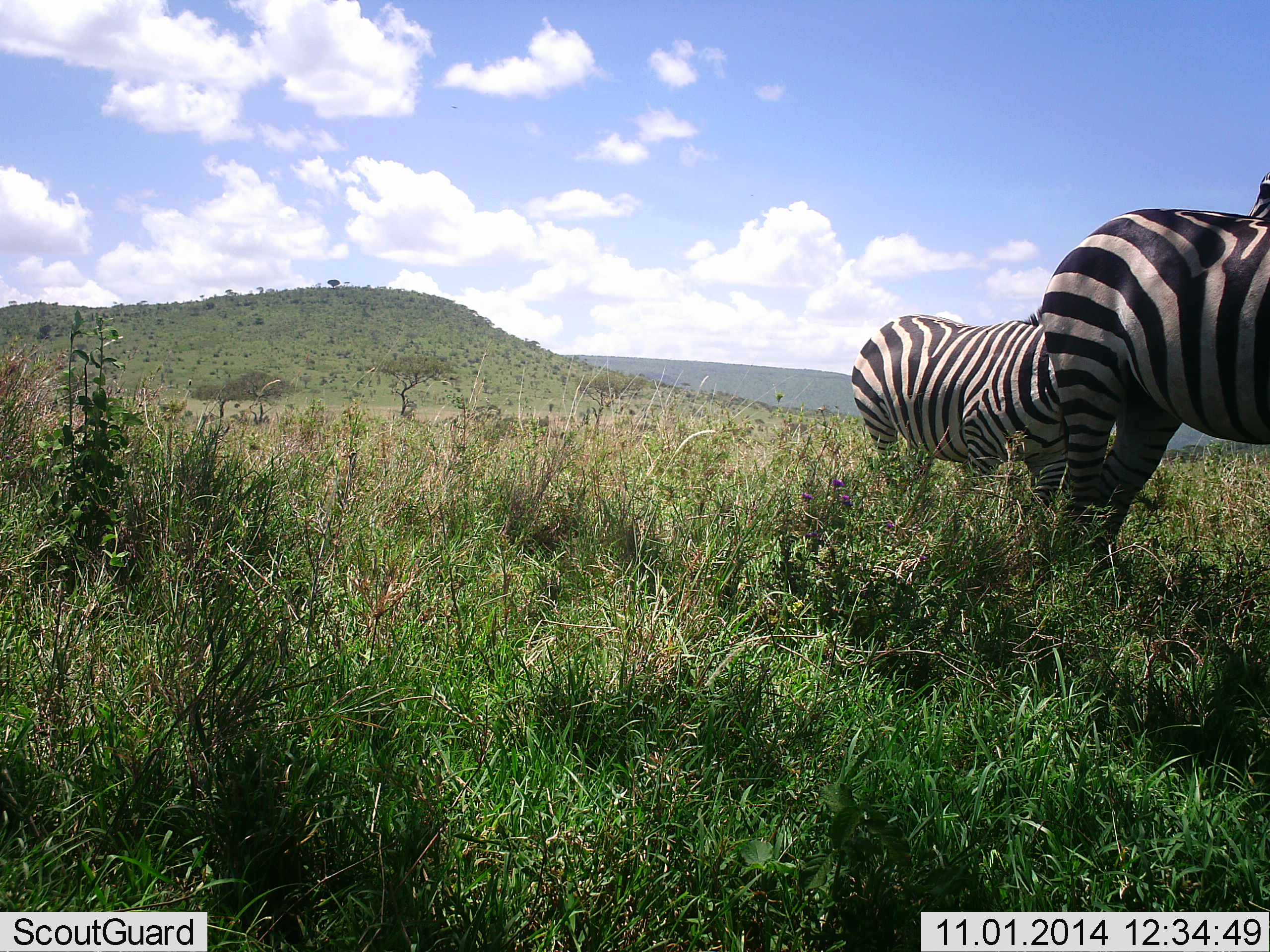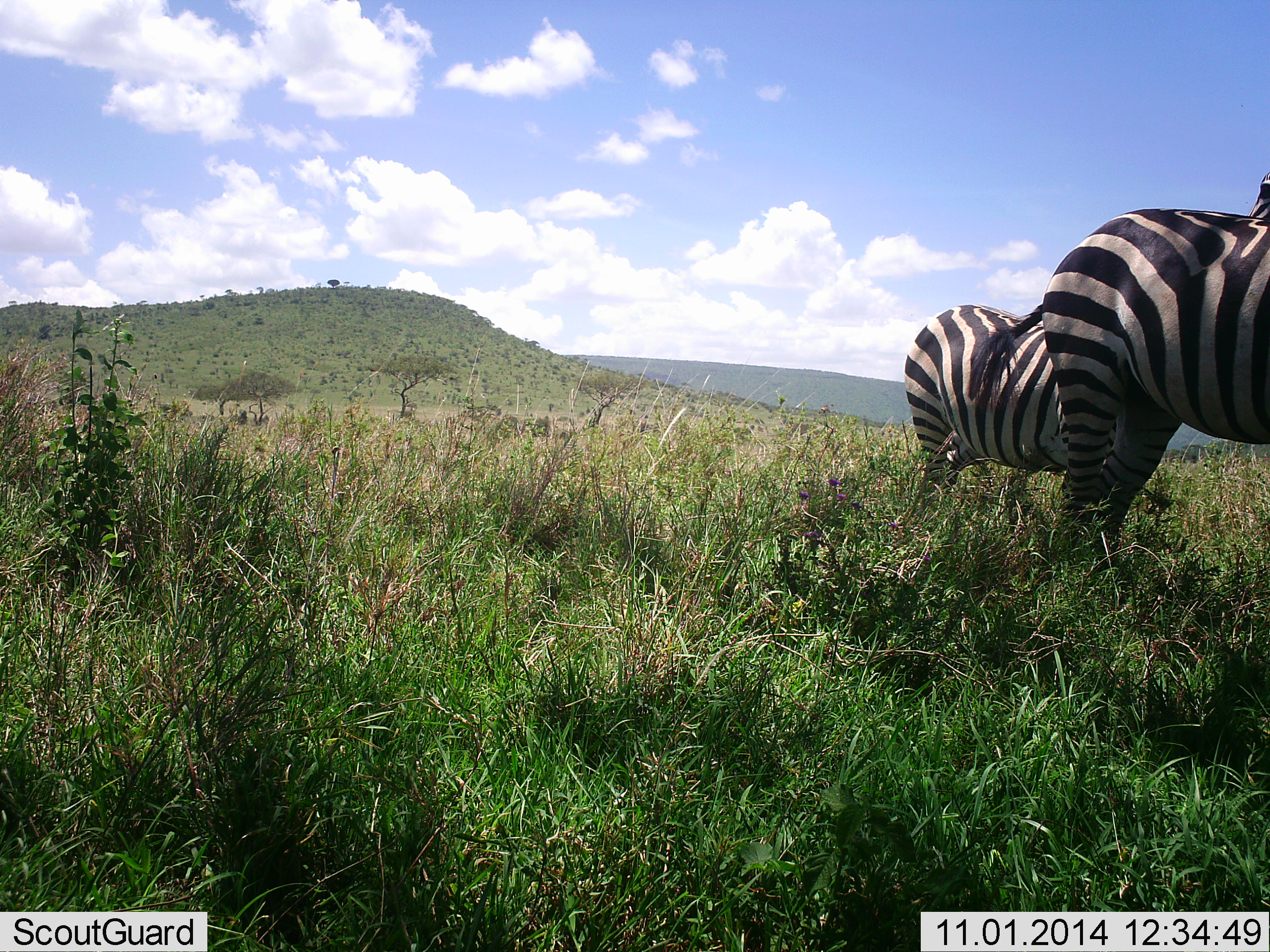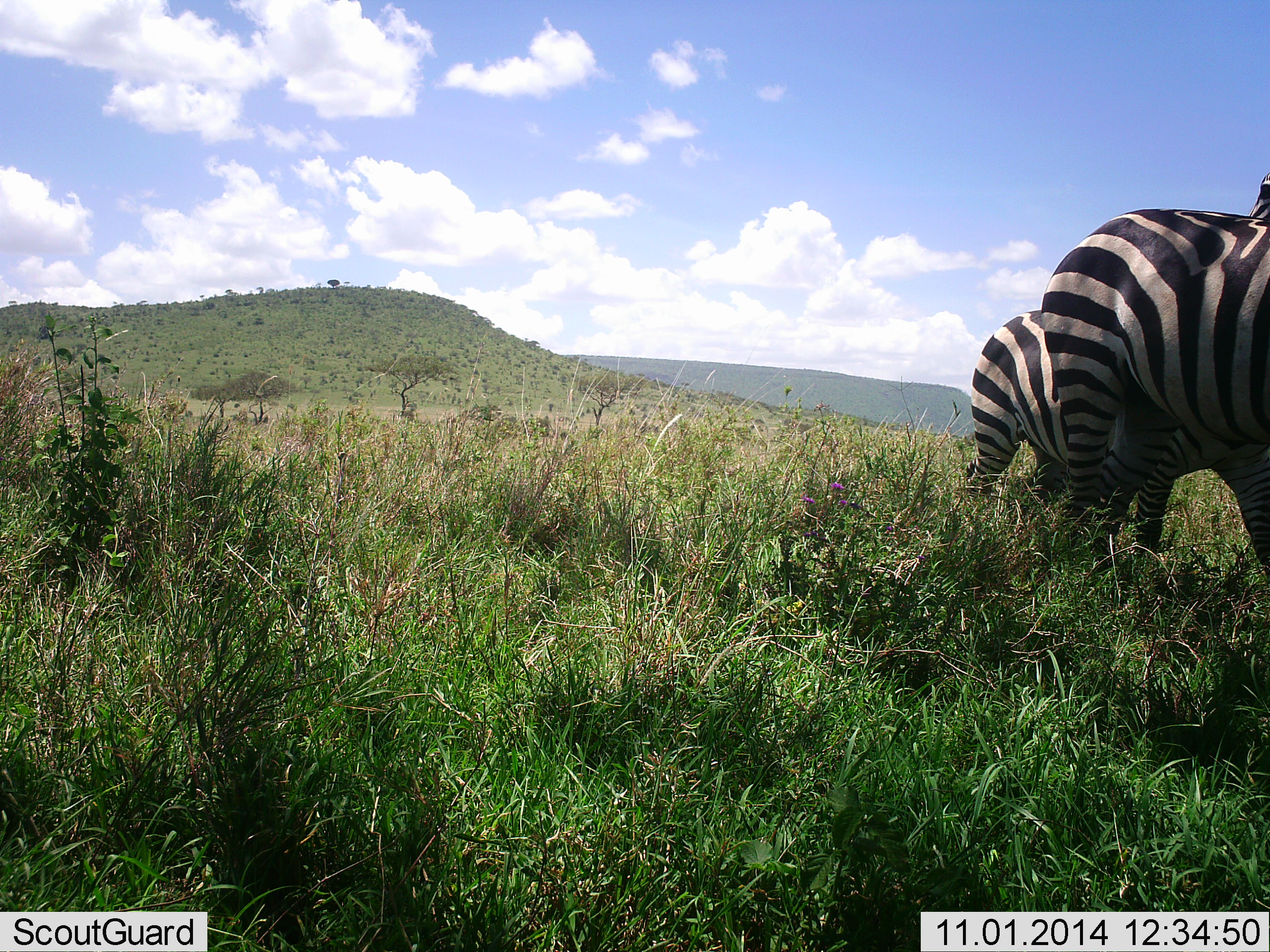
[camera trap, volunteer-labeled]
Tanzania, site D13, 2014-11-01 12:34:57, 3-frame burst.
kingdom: Animalia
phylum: Chordata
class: Mammalia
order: Perissodactyla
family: Equidae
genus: Equus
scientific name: Equus quagga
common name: plains zebra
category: zebra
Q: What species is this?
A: Zebra (plains zebra) (Equus quagga).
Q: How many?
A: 2.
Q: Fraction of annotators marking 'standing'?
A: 100%.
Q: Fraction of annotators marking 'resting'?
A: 20%.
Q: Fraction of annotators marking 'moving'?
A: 40%.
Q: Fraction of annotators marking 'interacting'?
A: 0%.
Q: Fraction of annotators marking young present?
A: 0%.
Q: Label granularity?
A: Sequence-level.